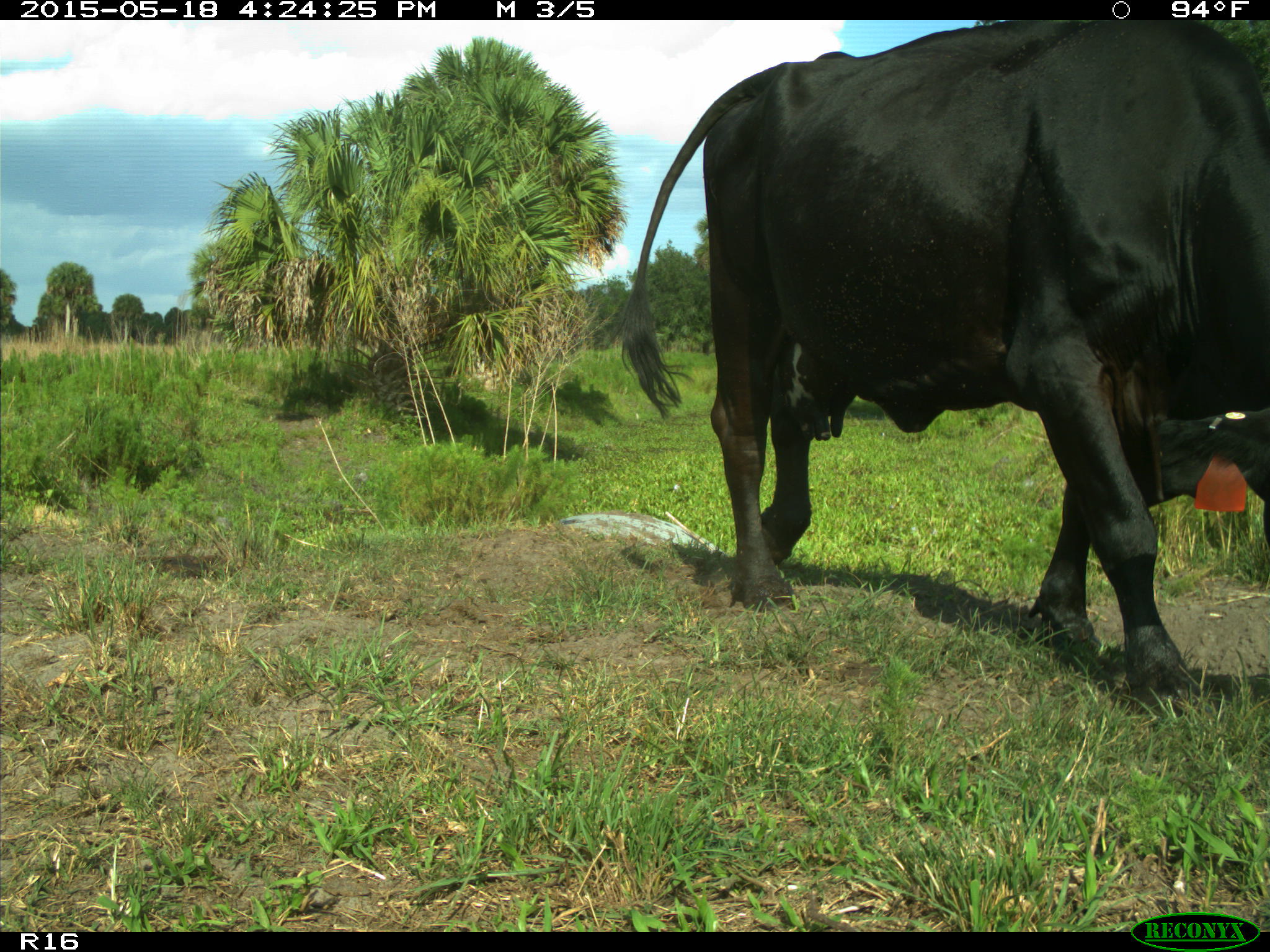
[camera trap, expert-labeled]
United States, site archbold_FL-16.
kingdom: Animalia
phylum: Chordata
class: Mammalia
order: Artiodactyla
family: Bovidae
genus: Bos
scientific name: Bos taurus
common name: domestic cow